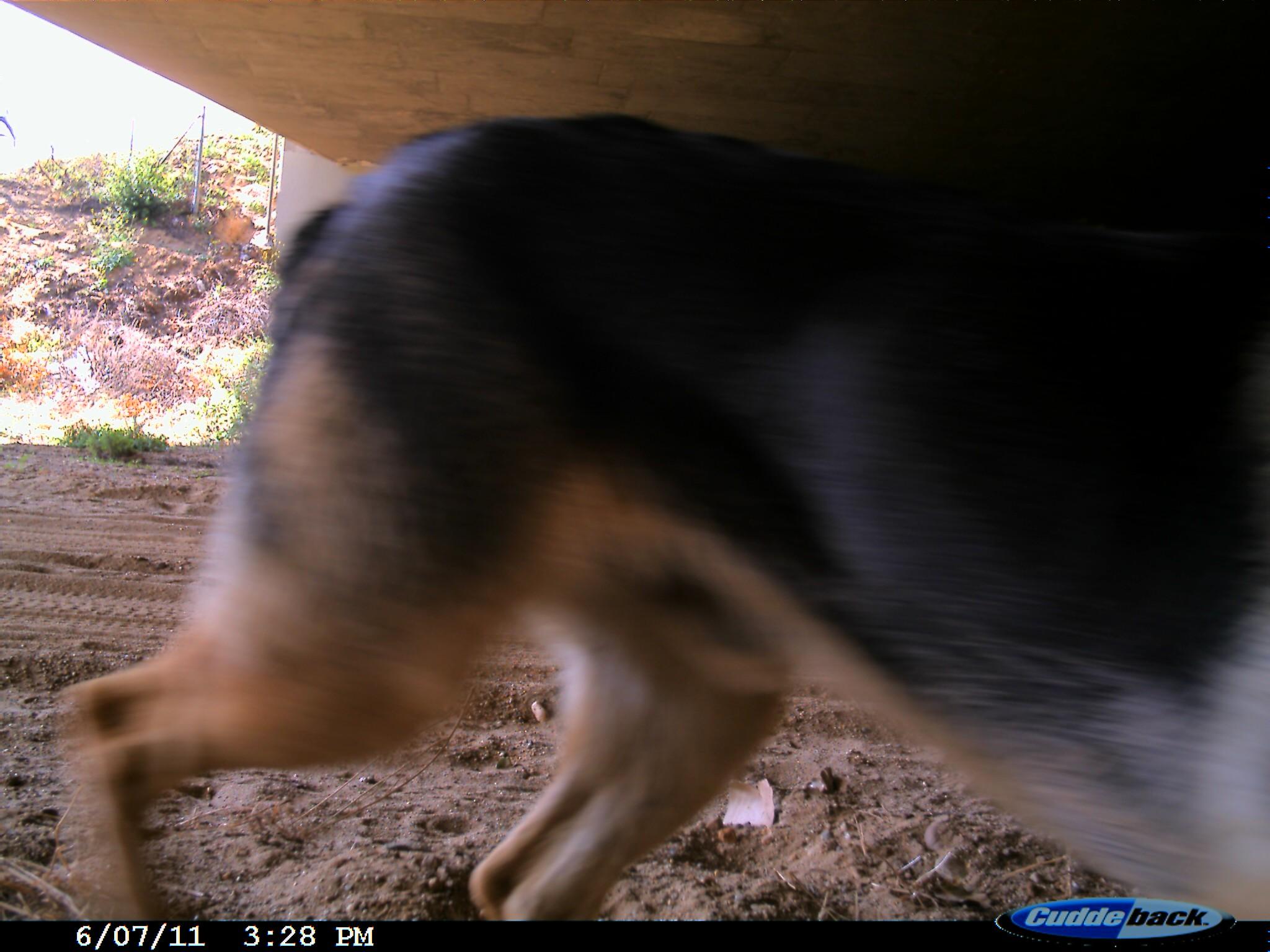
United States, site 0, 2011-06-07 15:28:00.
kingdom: Animalia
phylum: Chordata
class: Mammalia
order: Carnivora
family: Canidae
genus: Canis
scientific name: Canis familiaris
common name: domestic dog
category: dog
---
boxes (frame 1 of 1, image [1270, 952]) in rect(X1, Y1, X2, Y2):
dog: rect(60, 106, 1264, 925)